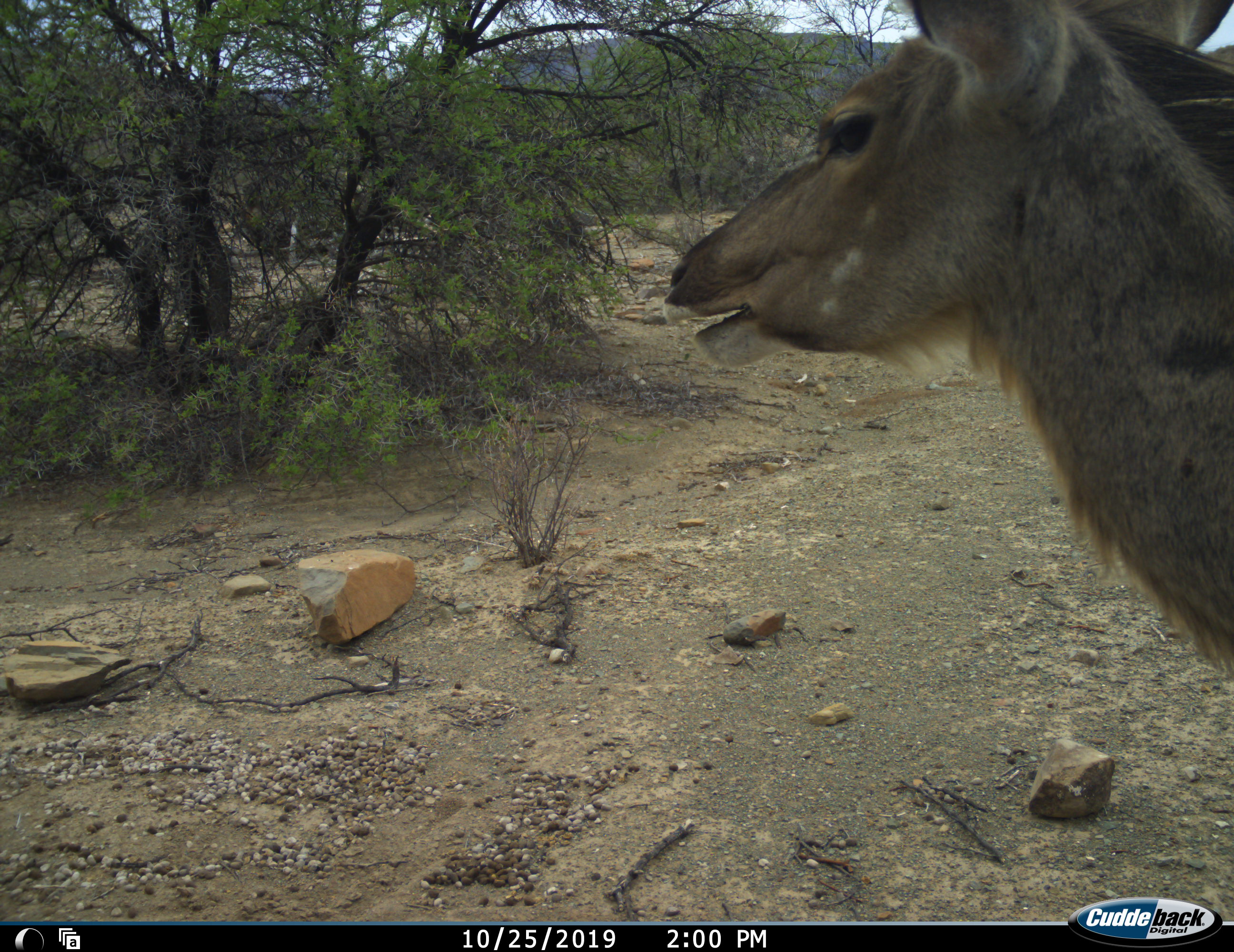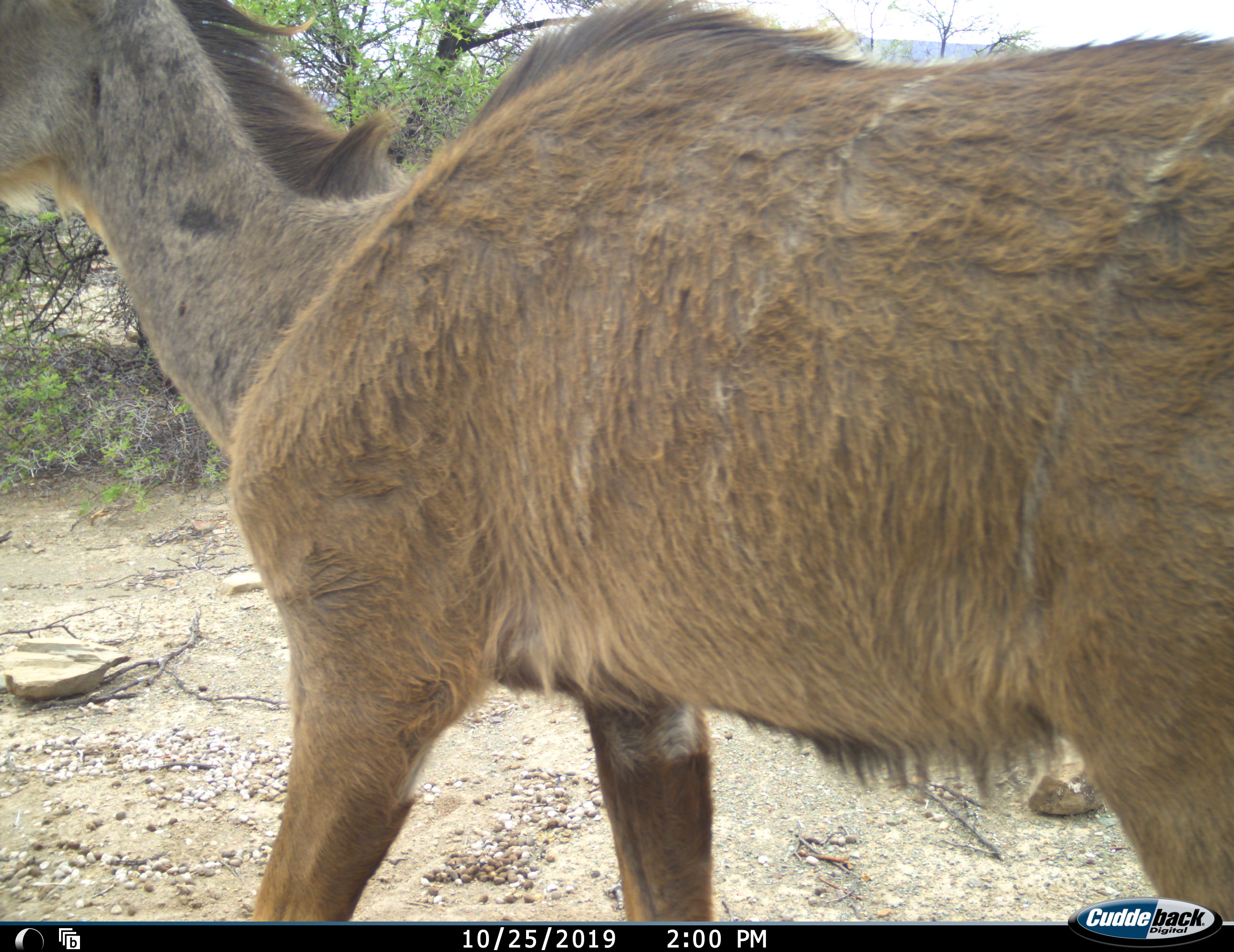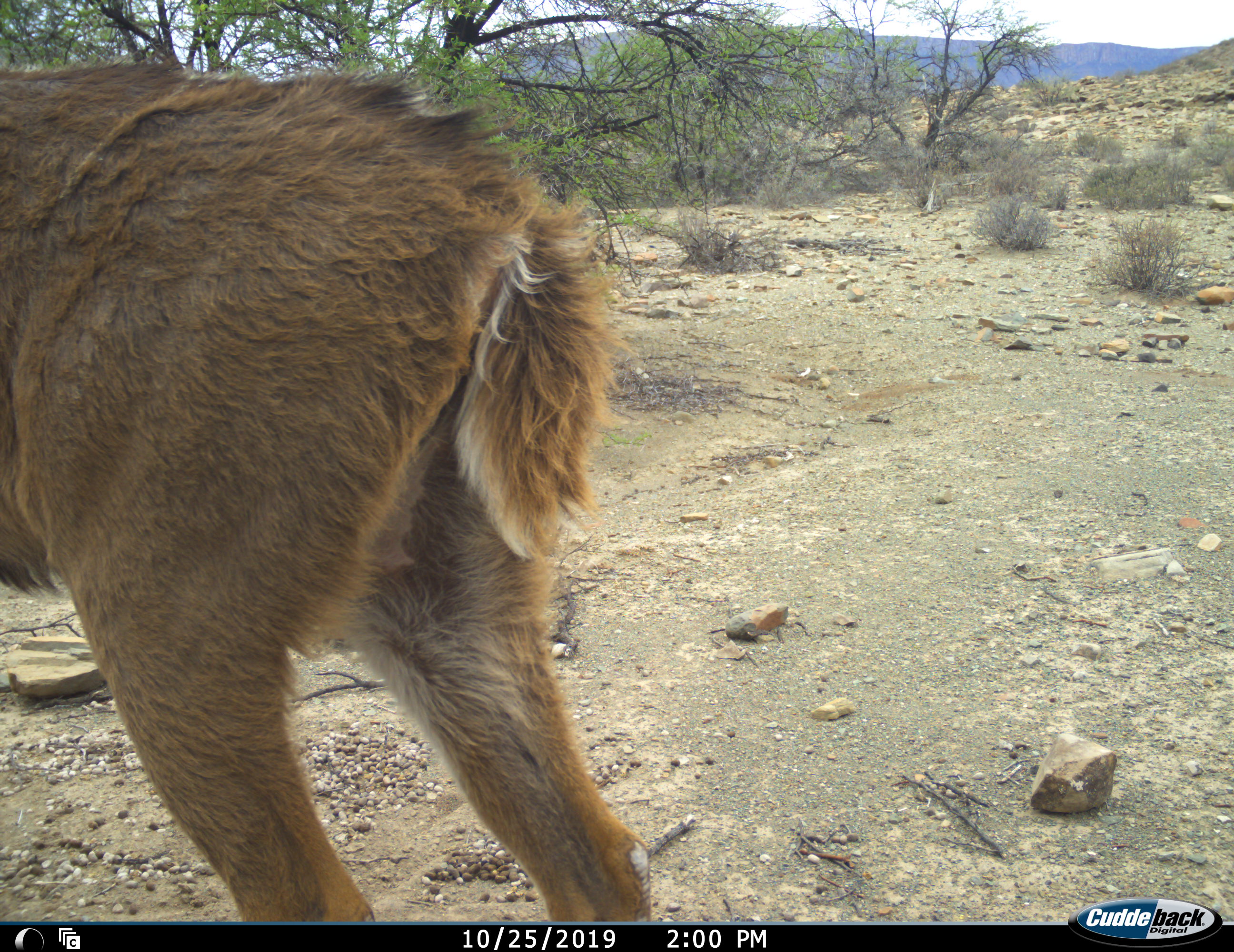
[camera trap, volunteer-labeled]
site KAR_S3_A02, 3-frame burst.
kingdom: Animalia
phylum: Chordata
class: Mammalia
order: Artiodactyla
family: Bovidae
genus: Tragelaphus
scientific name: Tragelaphus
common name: kudu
Kudu (Tragelaphus), count 1. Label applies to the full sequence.